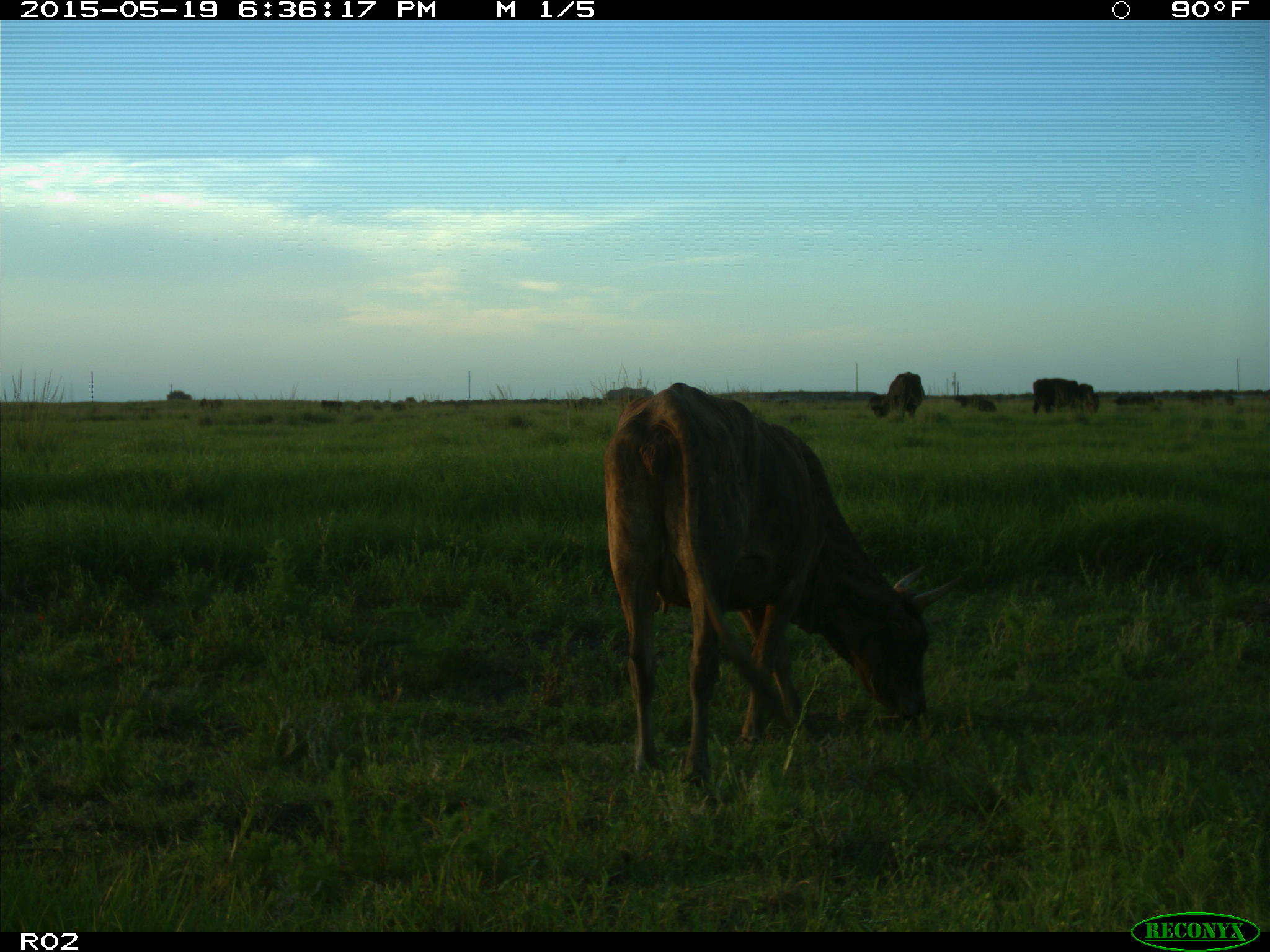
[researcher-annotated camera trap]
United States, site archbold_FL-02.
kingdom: Animalia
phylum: Chordata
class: Mammalia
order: Artiodactyla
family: Bovidae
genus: Bos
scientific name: Bos taurus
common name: domestic cow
Bos taurus (domestic cow).